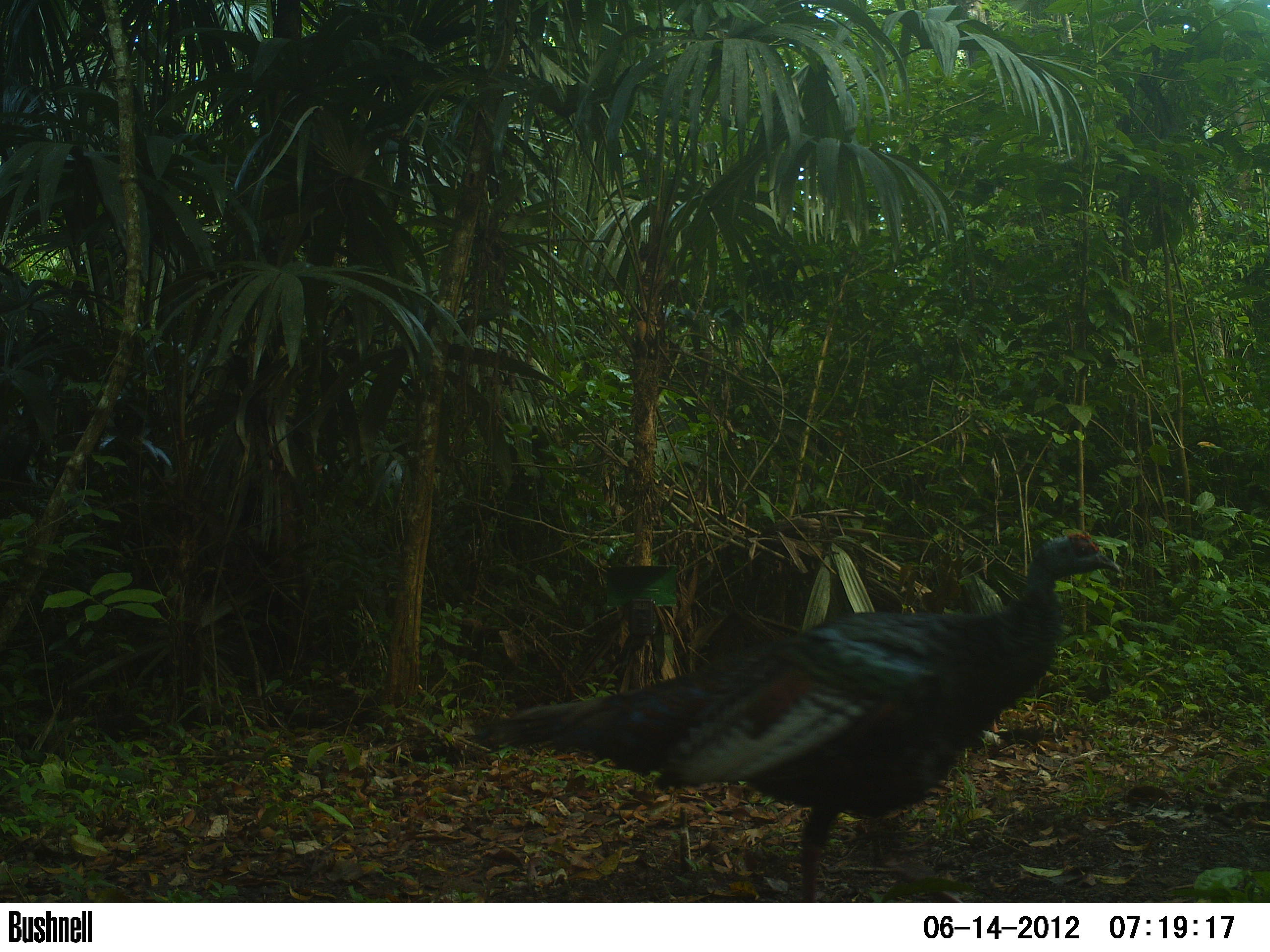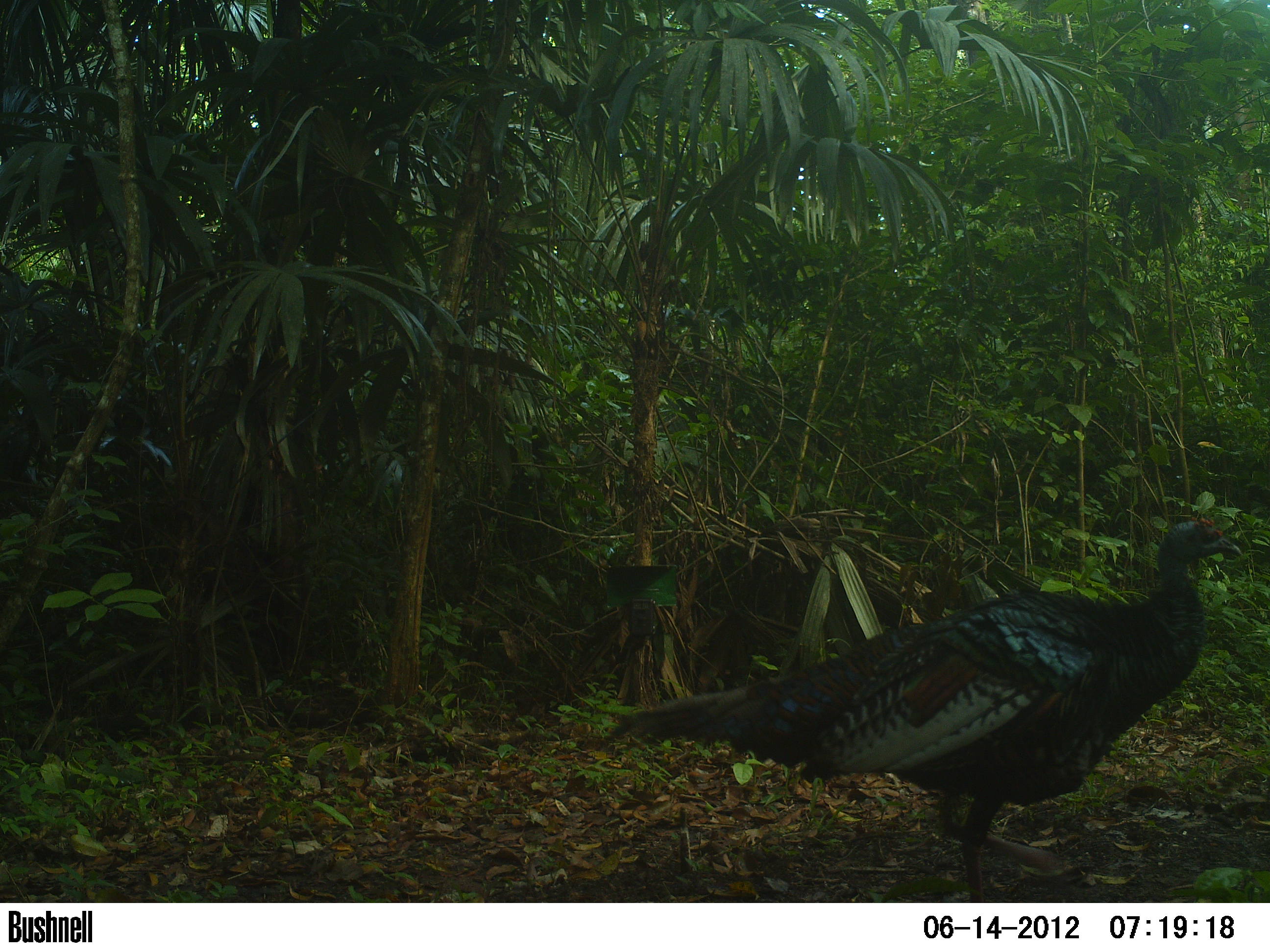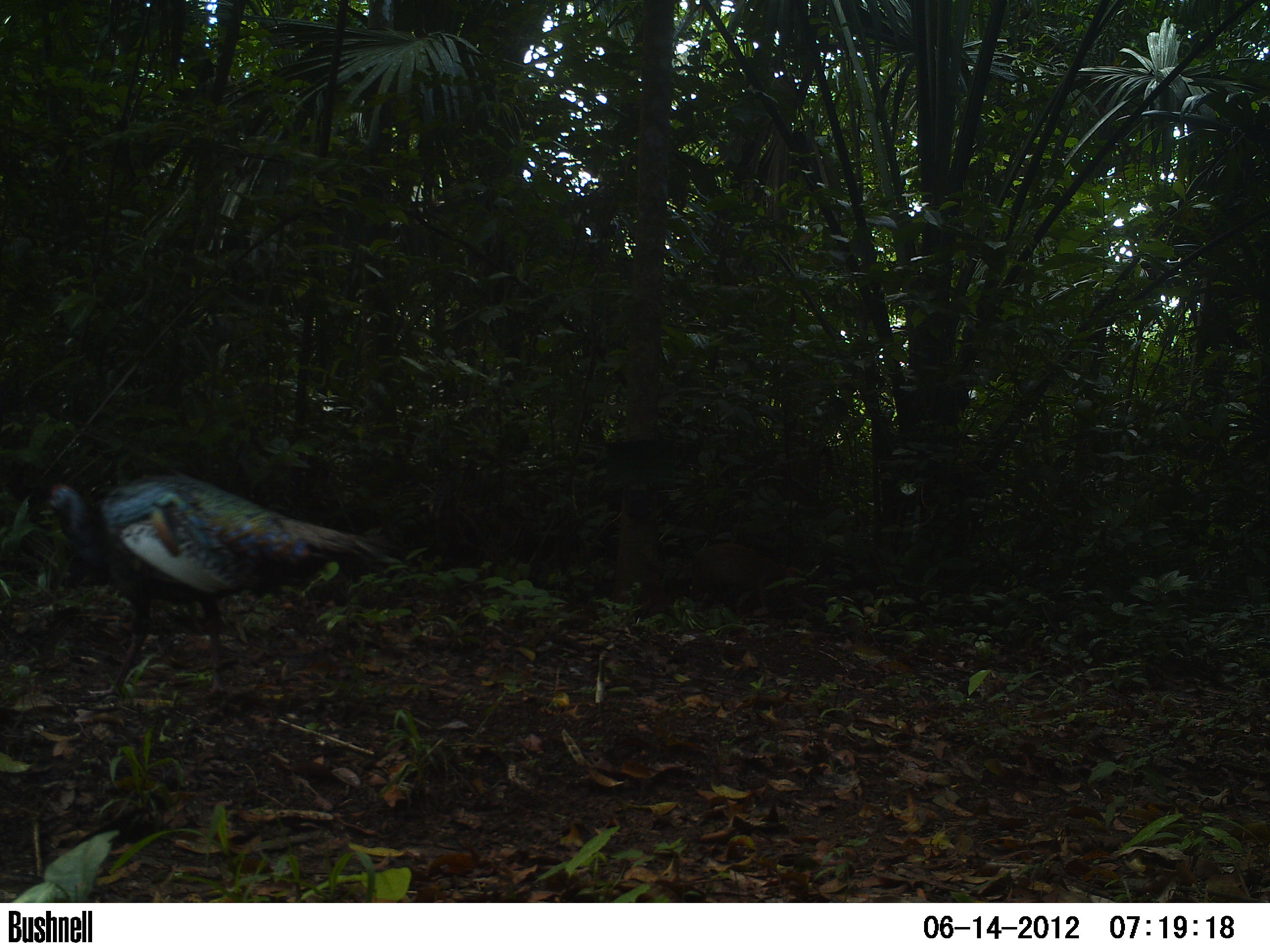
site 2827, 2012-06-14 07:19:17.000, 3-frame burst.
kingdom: Animalia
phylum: Chordata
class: Aves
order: Galliformes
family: Phasianidae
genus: Meleagris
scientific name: Meleagris ocellata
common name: ocellated turkey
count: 1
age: adult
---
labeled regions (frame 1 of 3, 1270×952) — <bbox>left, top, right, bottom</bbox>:
meleagris ocellata: <bbox>469, 530, 1121, 902</bbox>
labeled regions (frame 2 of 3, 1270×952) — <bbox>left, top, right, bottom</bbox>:
meleagris ocellata: <bbox>615, 515, 1242, 902</bbox>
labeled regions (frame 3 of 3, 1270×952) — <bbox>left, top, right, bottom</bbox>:
meleagris ocellata: <bbox>39, 471, 399, 704</bbox>